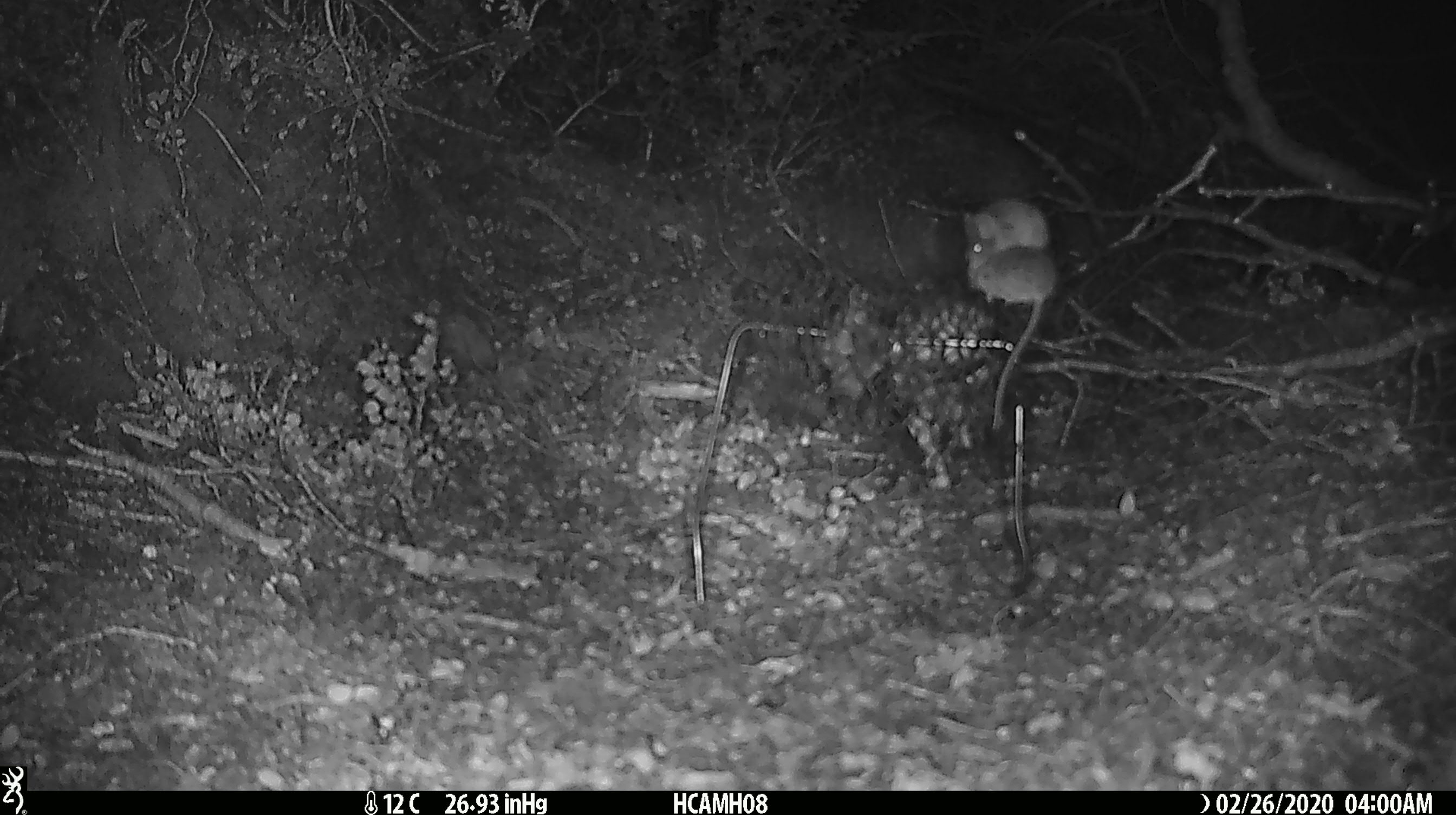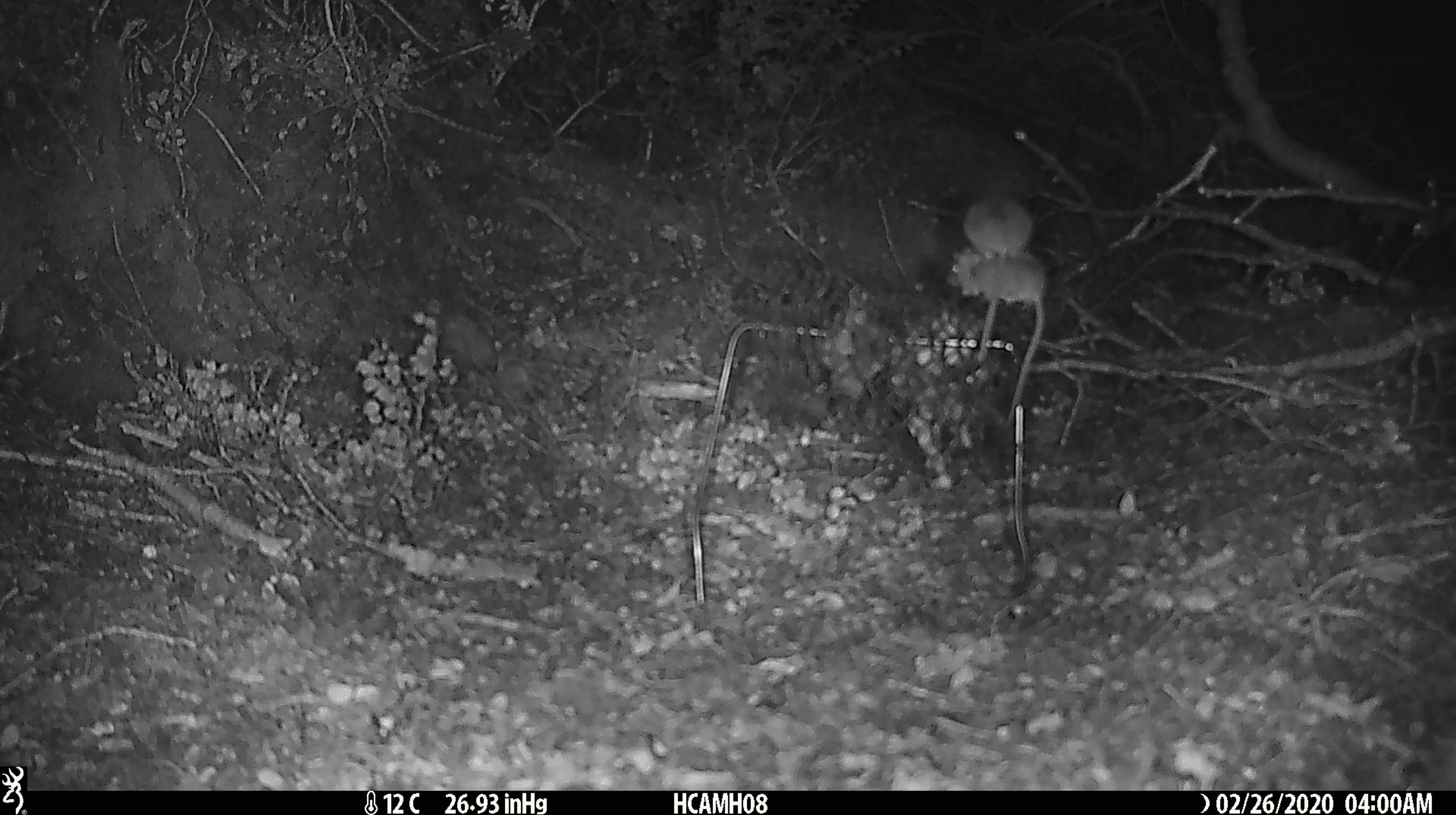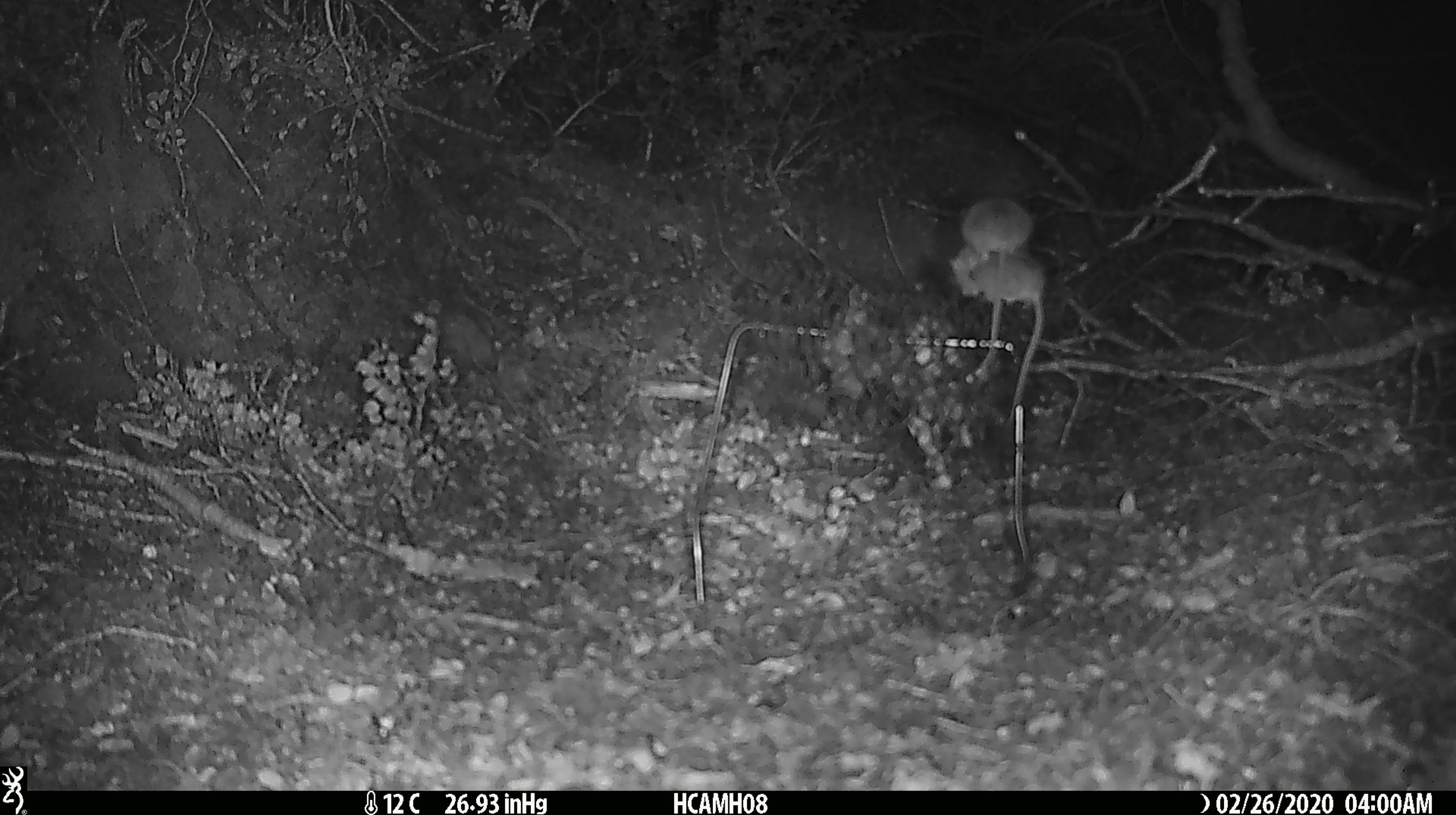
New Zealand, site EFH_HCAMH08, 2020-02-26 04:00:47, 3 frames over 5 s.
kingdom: Animalia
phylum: Chordata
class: Mammalia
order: Rodentia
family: Muridae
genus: Mus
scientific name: Mus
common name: mouse